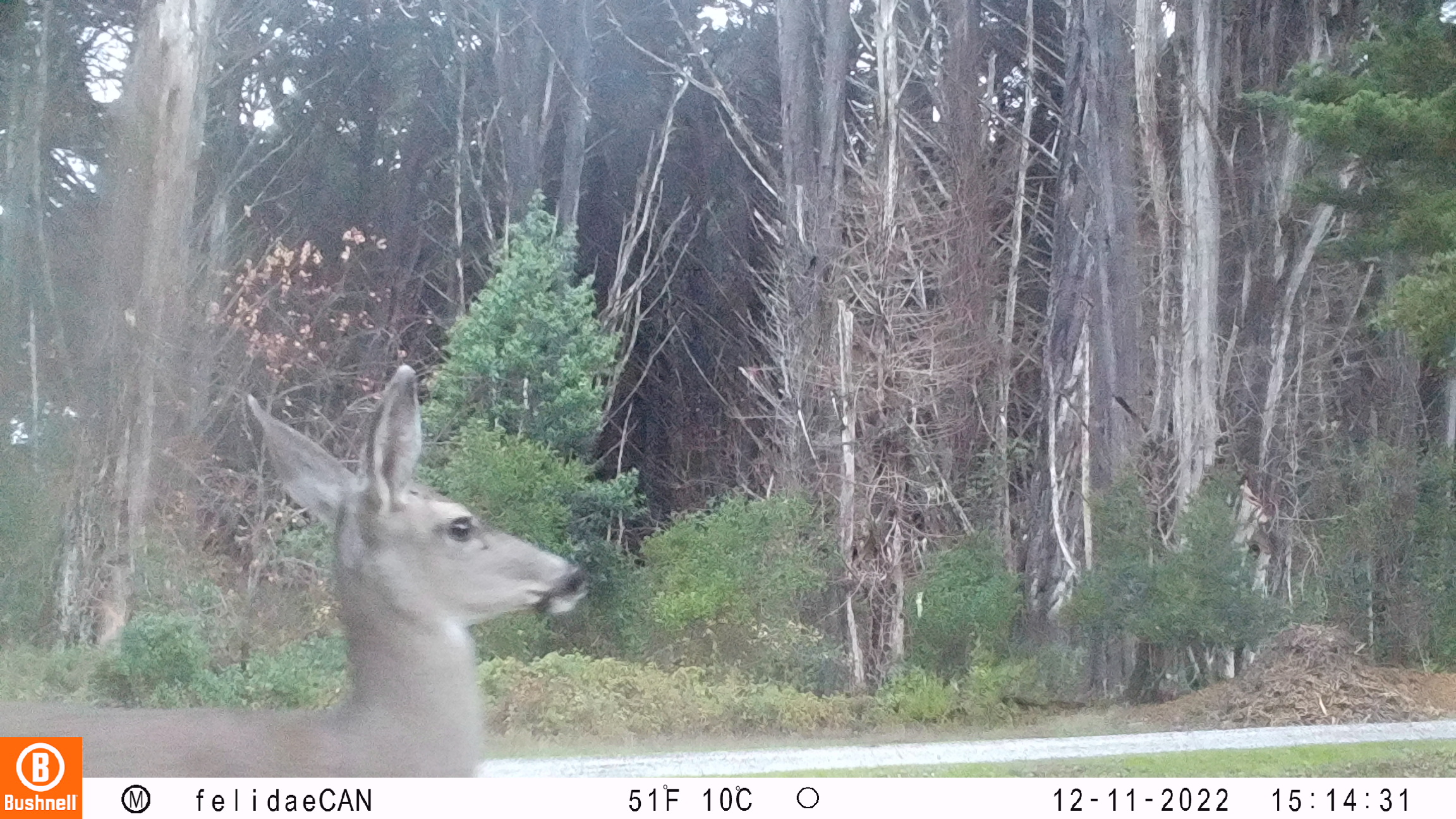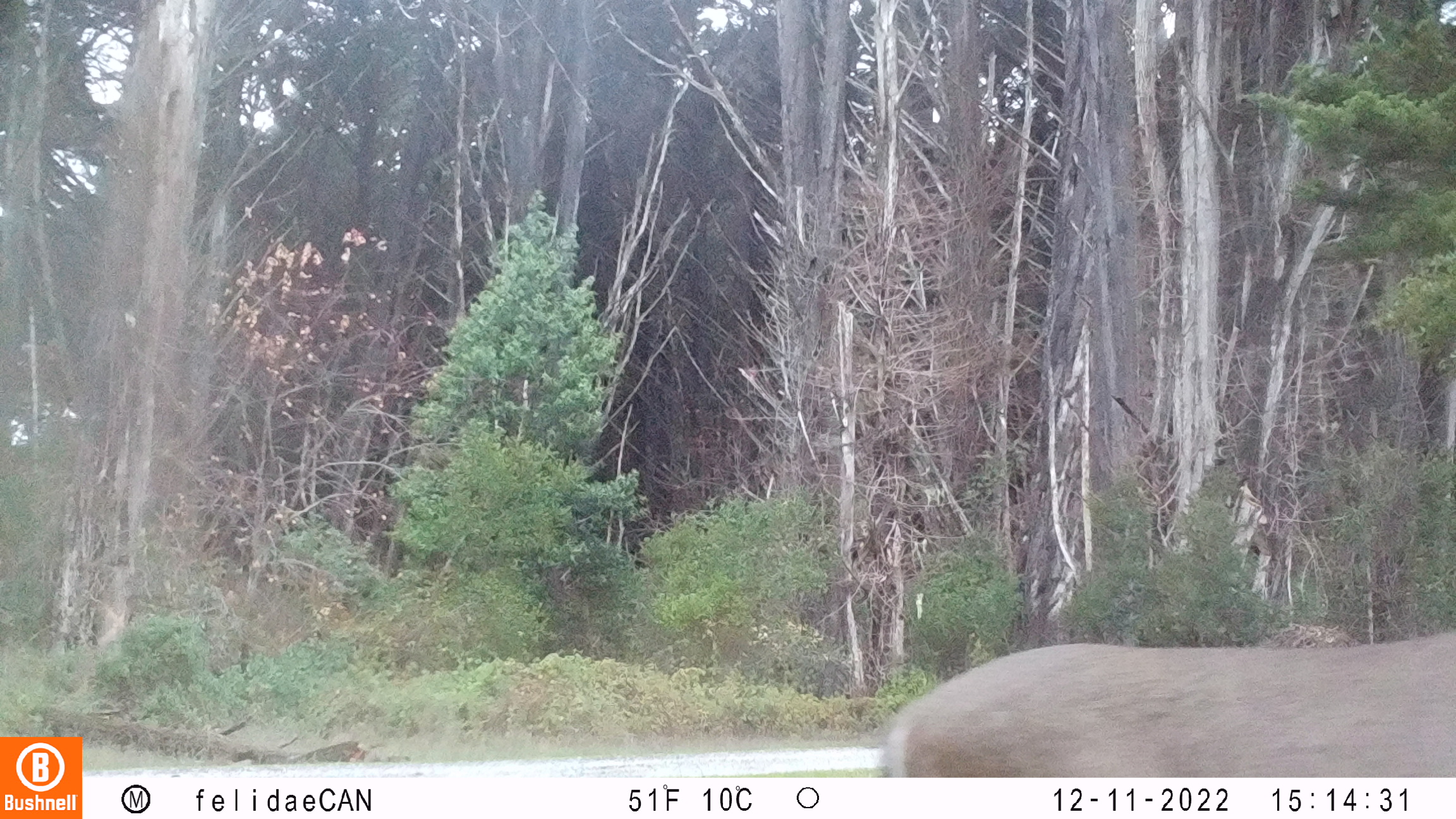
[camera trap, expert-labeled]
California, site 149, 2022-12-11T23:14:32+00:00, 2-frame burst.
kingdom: Animalia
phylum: Chordata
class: Mammalia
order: Artiodactyla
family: Cervidae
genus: Odocoileus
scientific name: Odocoileus hemionus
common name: mule deer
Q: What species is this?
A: Mule deer (Odocoileus hemionus).